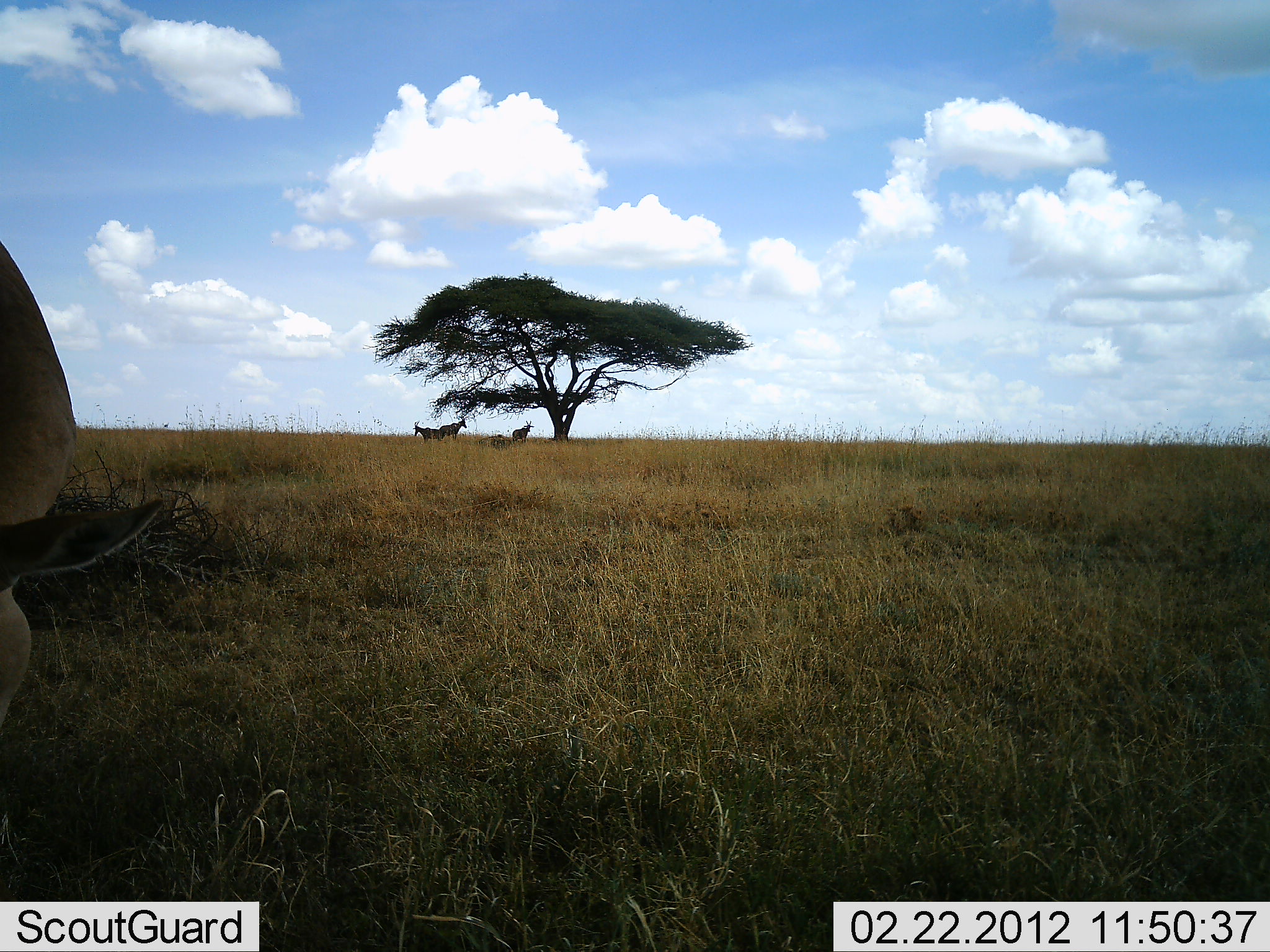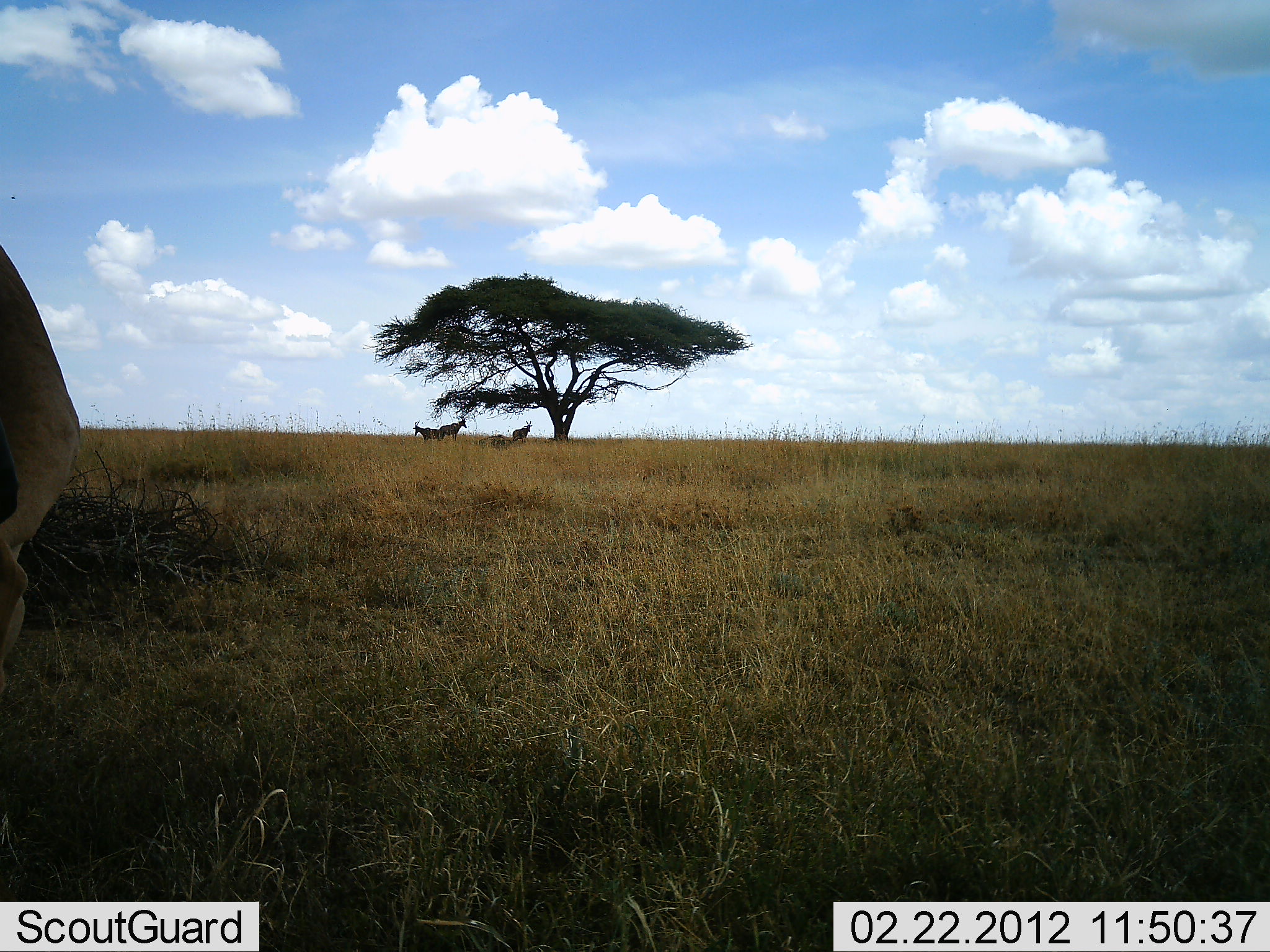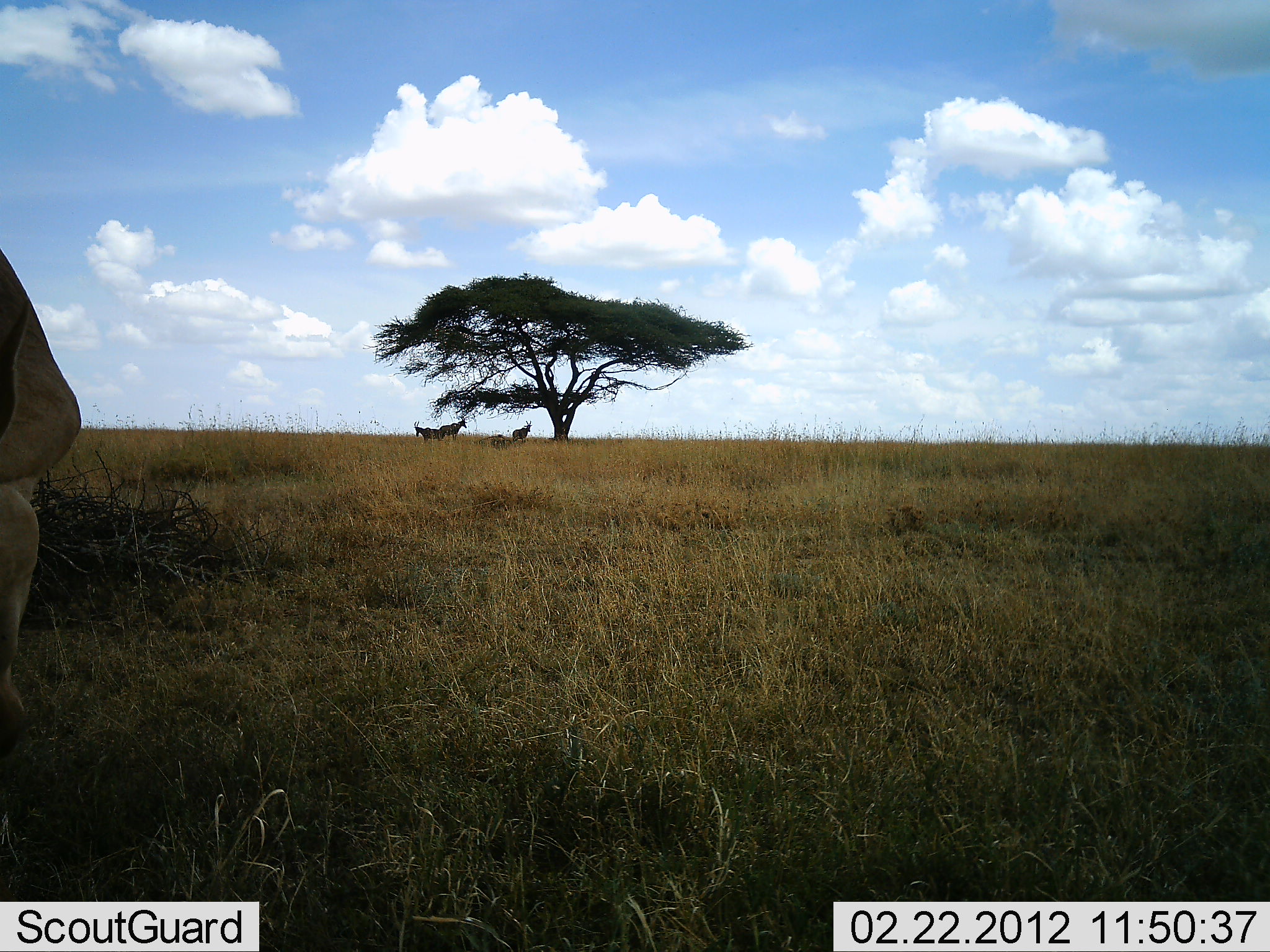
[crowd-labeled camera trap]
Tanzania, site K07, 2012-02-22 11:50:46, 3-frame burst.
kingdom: Animalia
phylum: Chordata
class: Mammalia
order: Artiodactyla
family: Bovidae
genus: Alcelaphus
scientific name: Alcelaphus buselaphus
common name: hartebeest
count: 4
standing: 94%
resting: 6%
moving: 0%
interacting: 0%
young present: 0%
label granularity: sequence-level